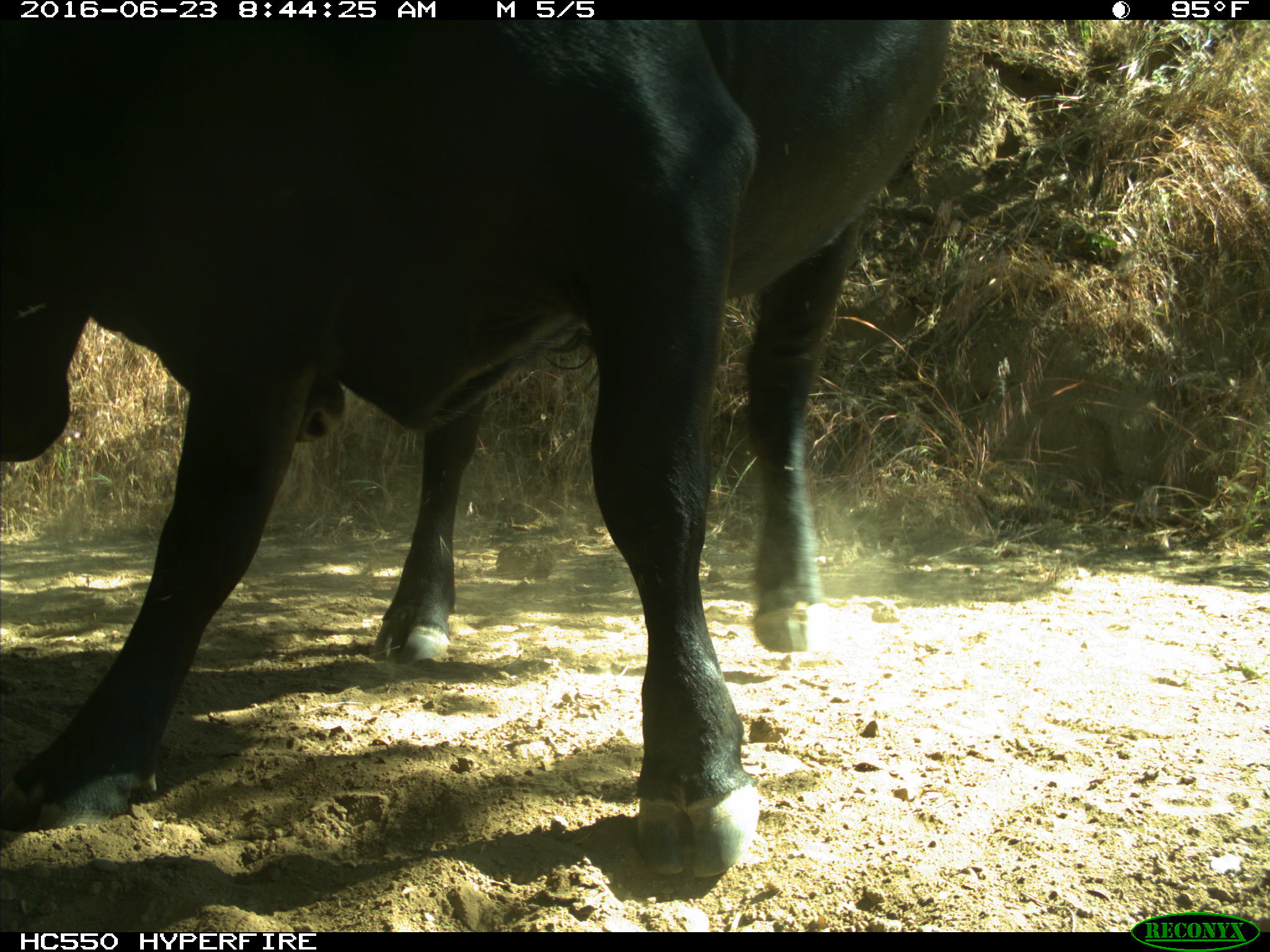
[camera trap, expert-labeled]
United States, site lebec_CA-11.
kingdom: Animalia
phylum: Chordata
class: Mammalia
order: Artiodactyla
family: Bovidae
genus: Bos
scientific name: Bos taurus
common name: domestic cow